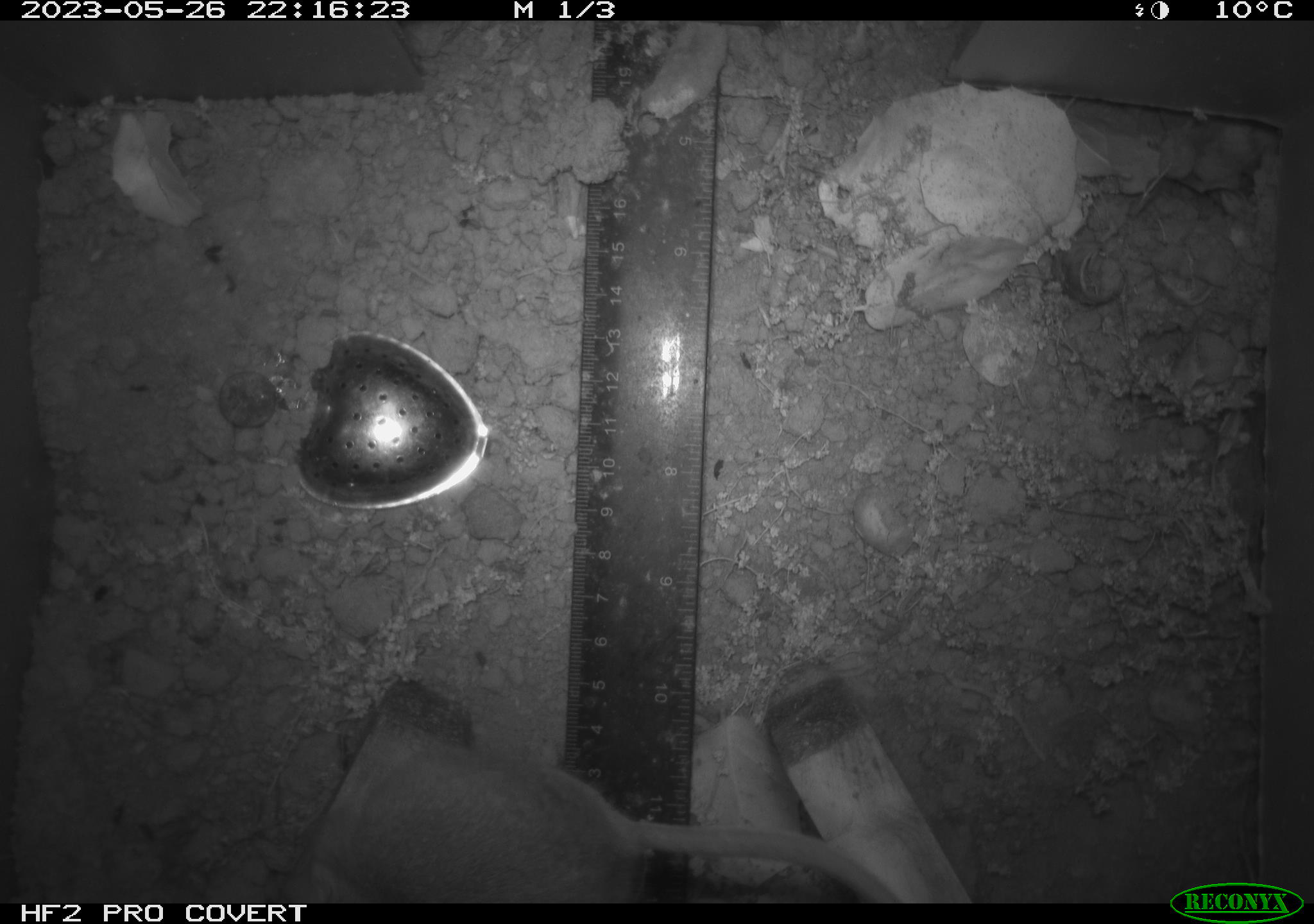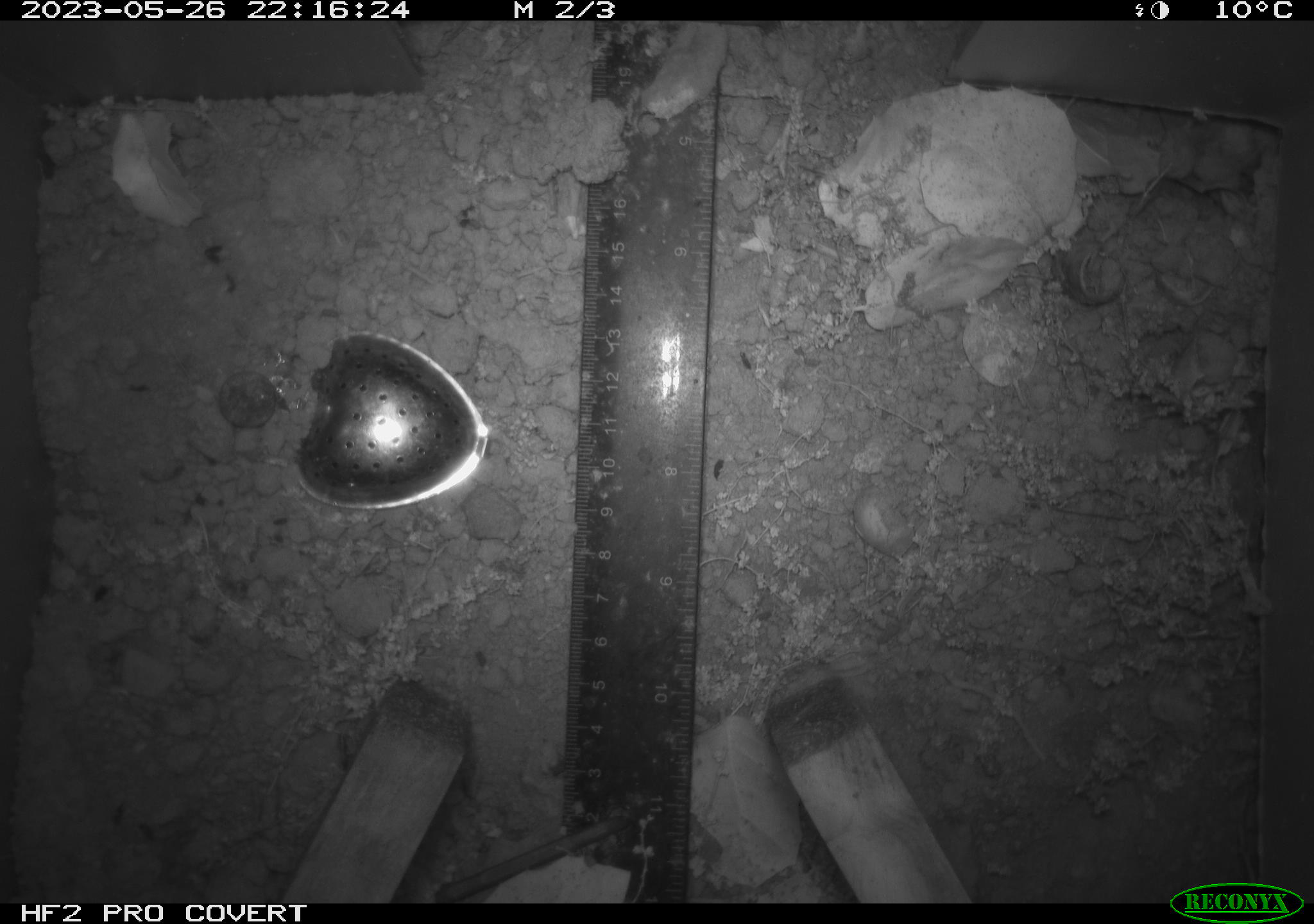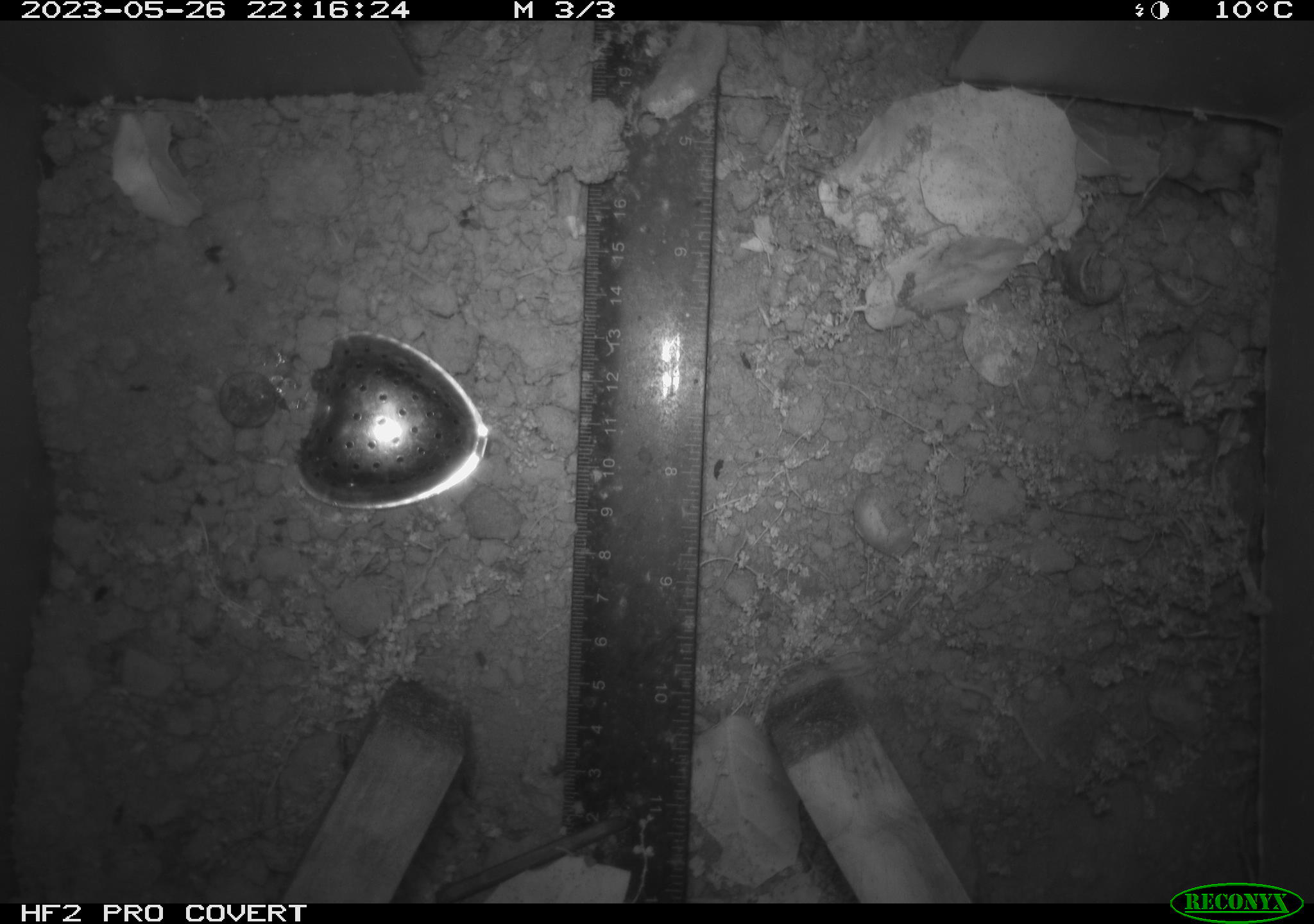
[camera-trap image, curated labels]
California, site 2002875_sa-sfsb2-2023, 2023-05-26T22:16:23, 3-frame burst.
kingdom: Animalia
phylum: Chordata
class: Mammalia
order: Rodentia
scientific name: Rodentia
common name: mouse species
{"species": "mouse species (Rodentia)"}